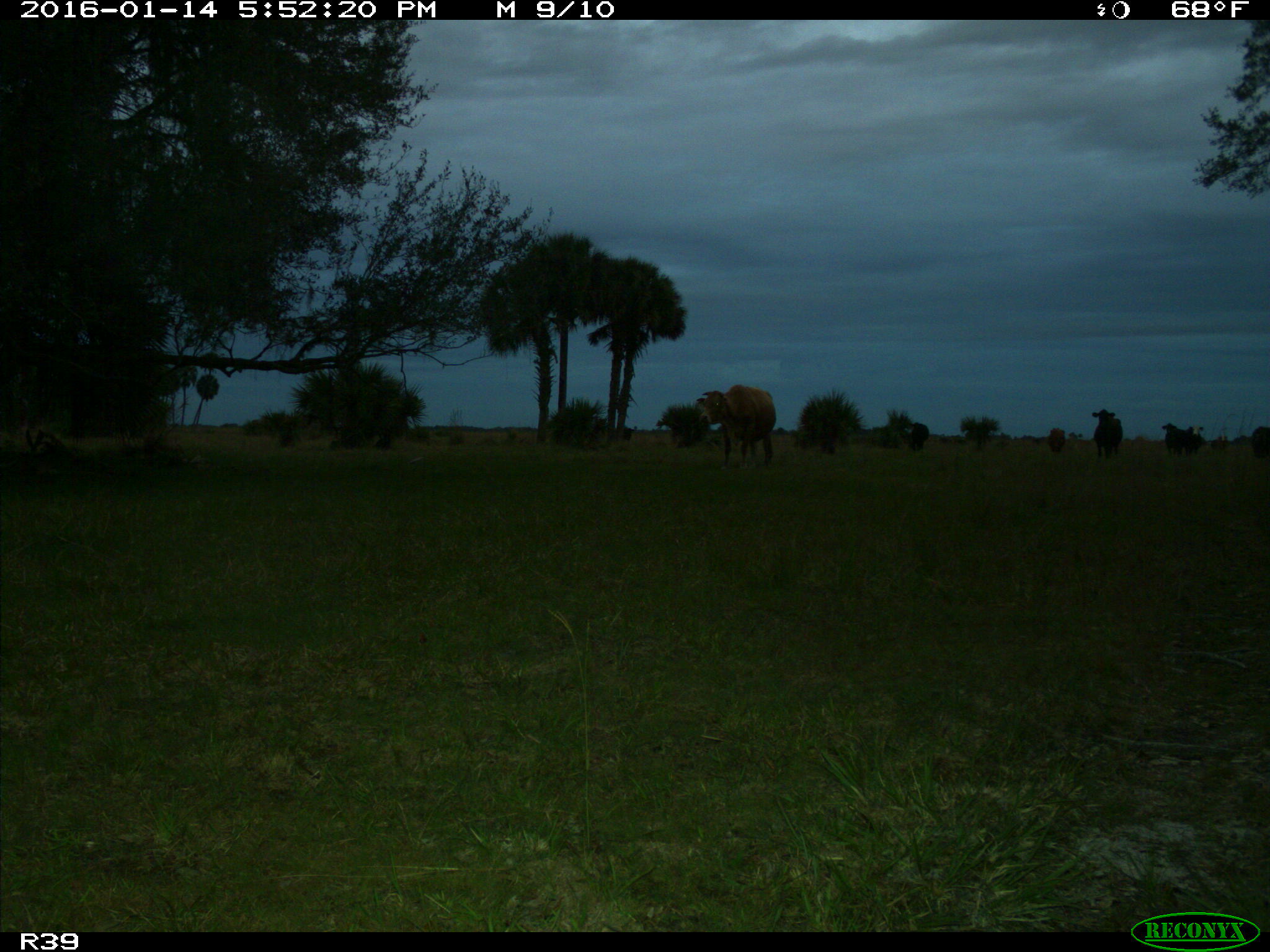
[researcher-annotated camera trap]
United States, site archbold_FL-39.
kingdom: Animalia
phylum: Chordata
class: Mammalia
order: Artiodactyla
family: Bovidae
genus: Bos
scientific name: Bos taurus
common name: domestic cow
Bos taurus (domestic cow).